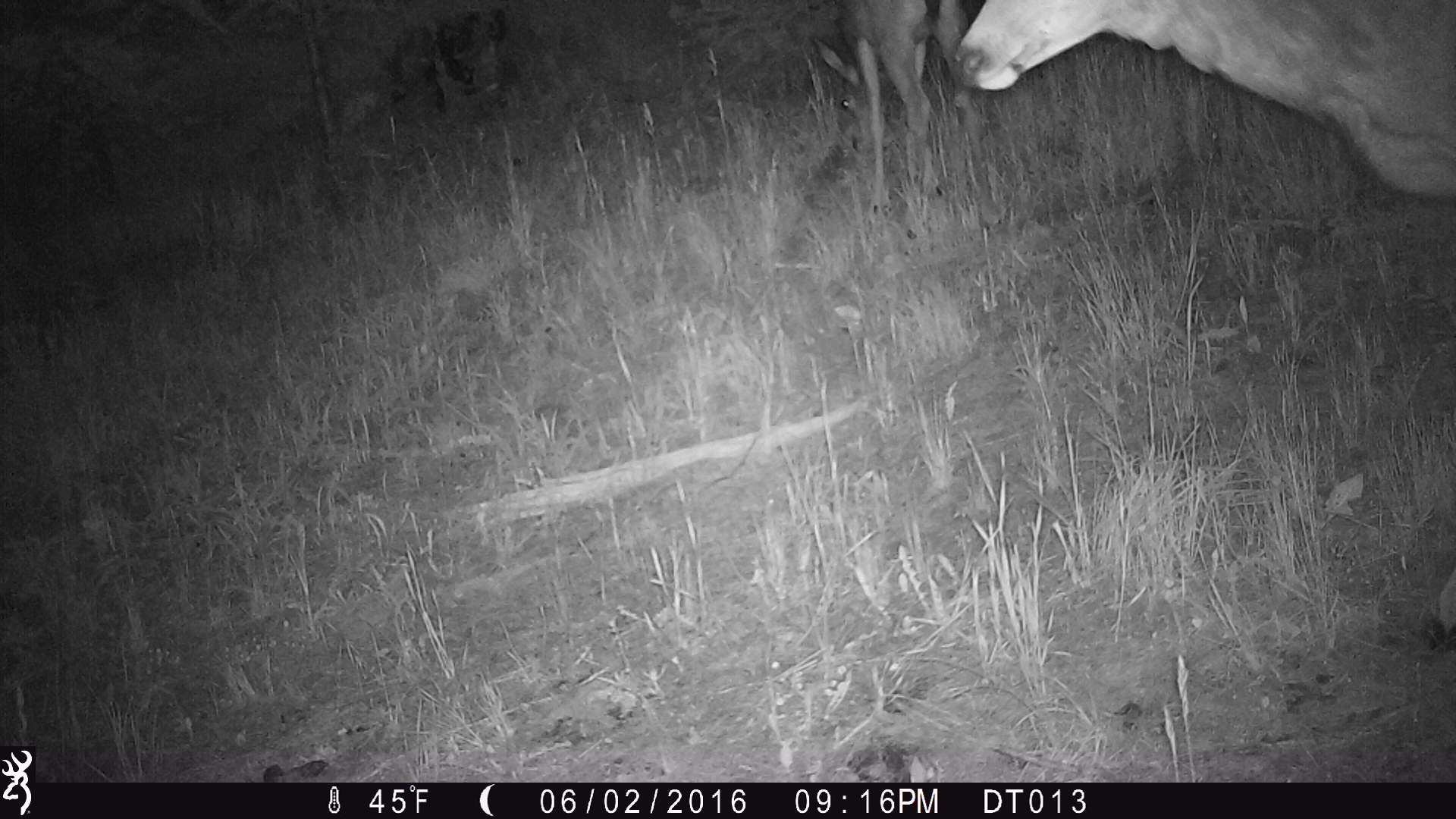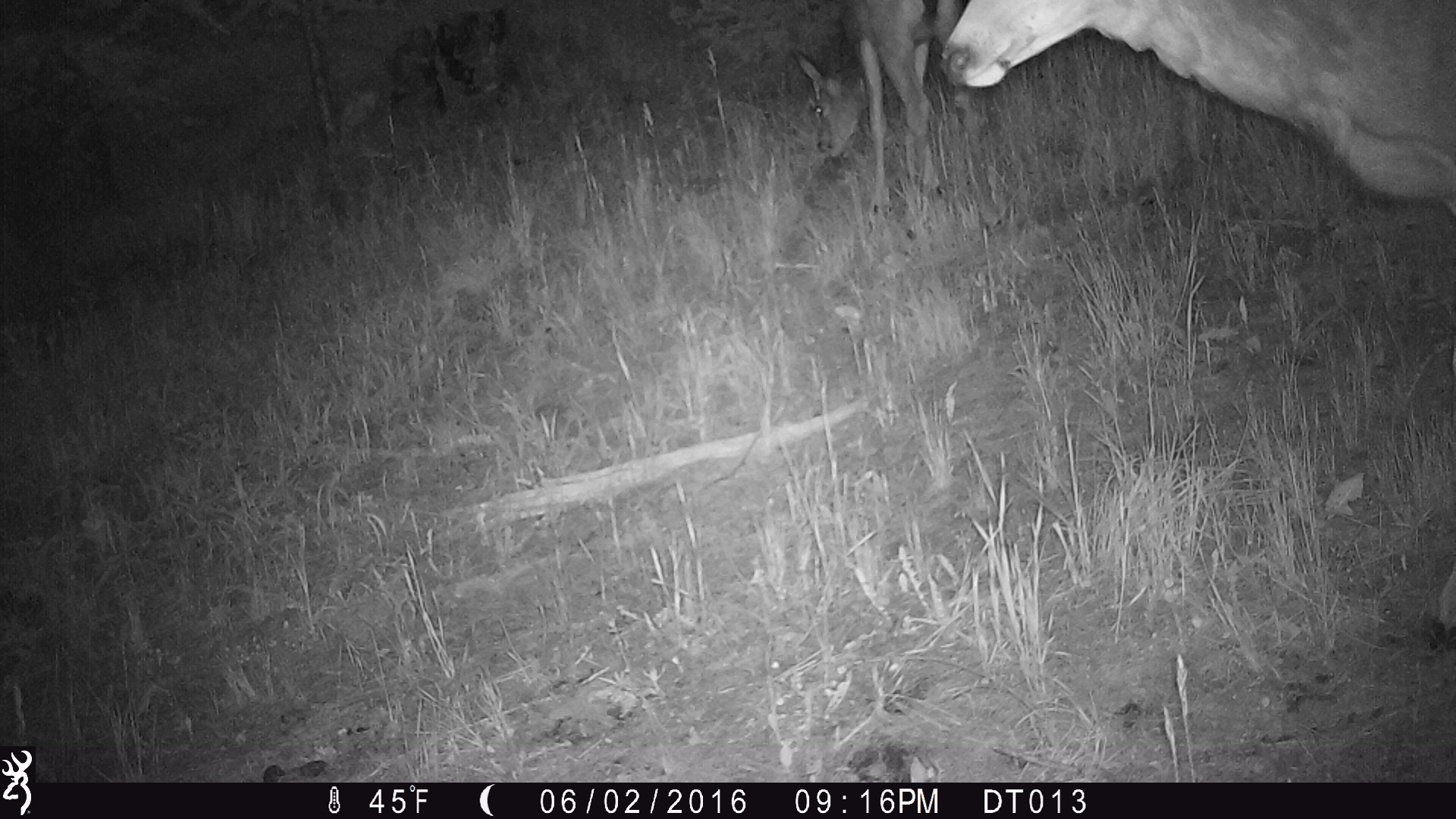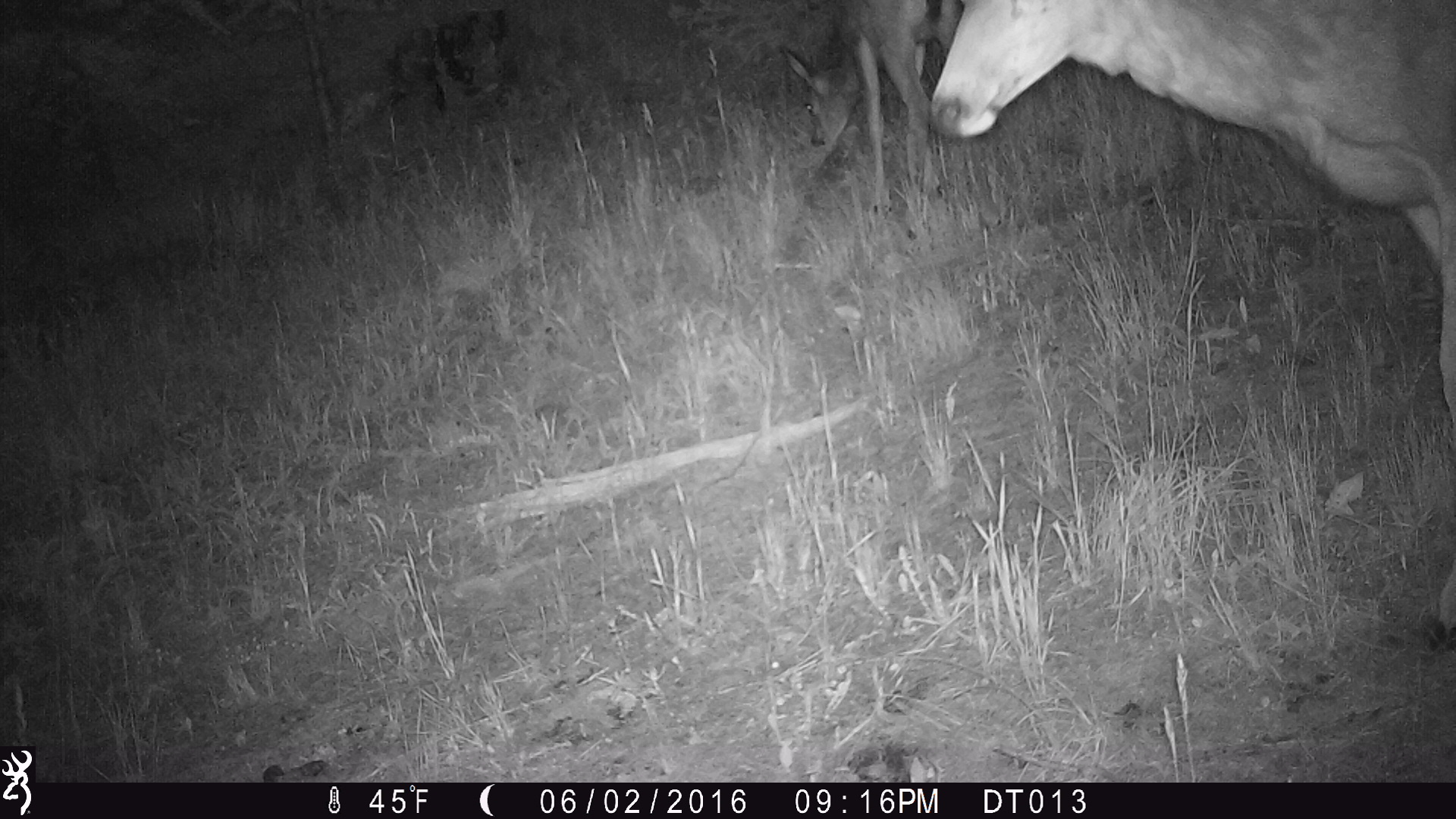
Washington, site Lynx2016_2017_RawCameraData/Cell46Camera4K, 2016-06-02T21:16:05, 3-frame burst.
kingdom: Animalia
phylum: Chordata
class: Mammalia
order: Artiodactyla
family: Cervidae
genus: Odocoileus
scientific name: Odocoileus hemionus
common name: mule deer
Odocoileus hemionus (mule deer). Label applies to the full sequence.